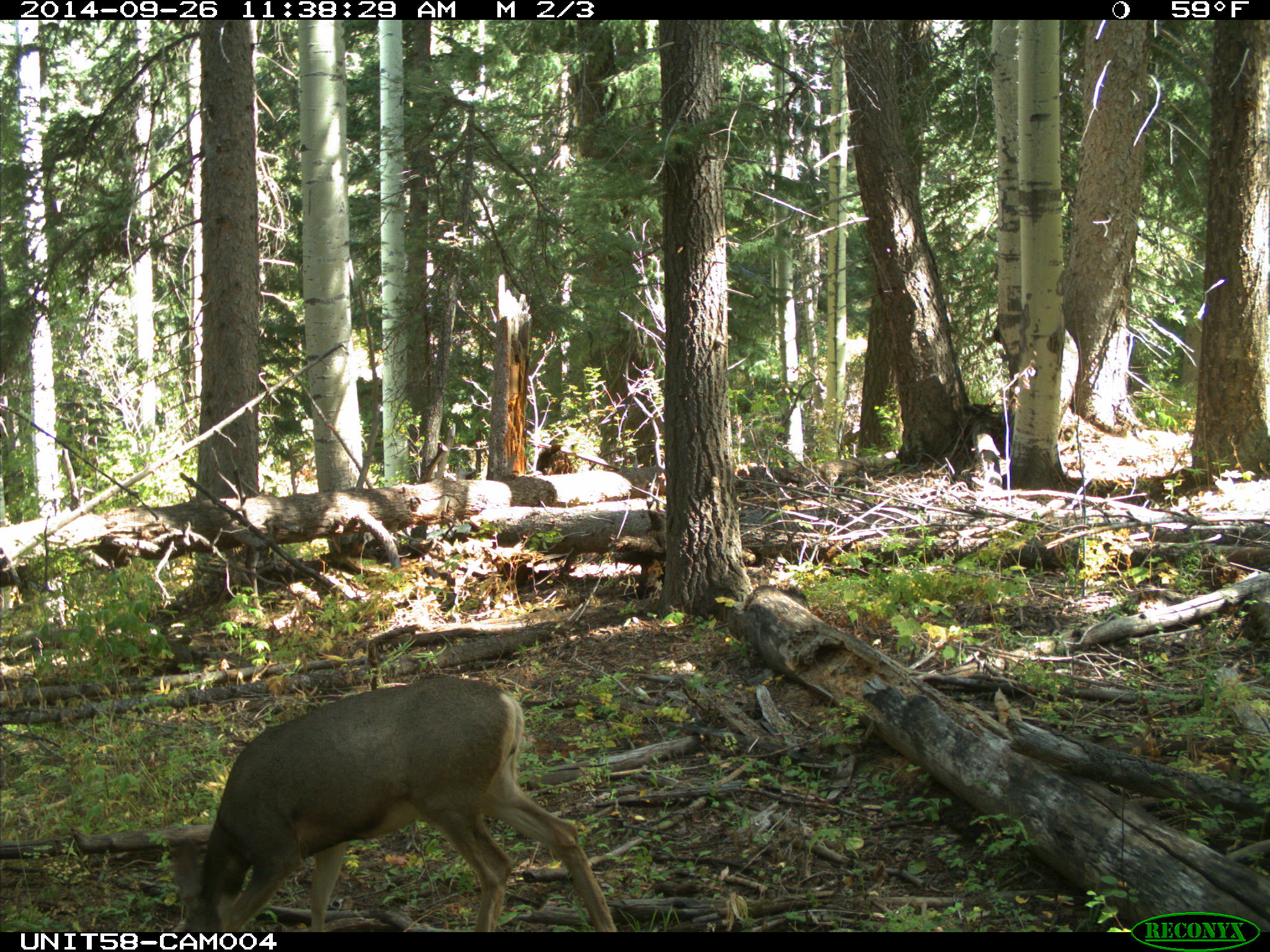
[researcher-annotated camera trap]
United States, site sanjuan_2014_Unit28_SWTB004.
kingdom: Animalia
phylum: Chordata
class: Mammalia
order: Artiodactyla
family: Cervidae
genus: Odocoileus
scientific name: Odocoileus hemionus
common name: mule deer